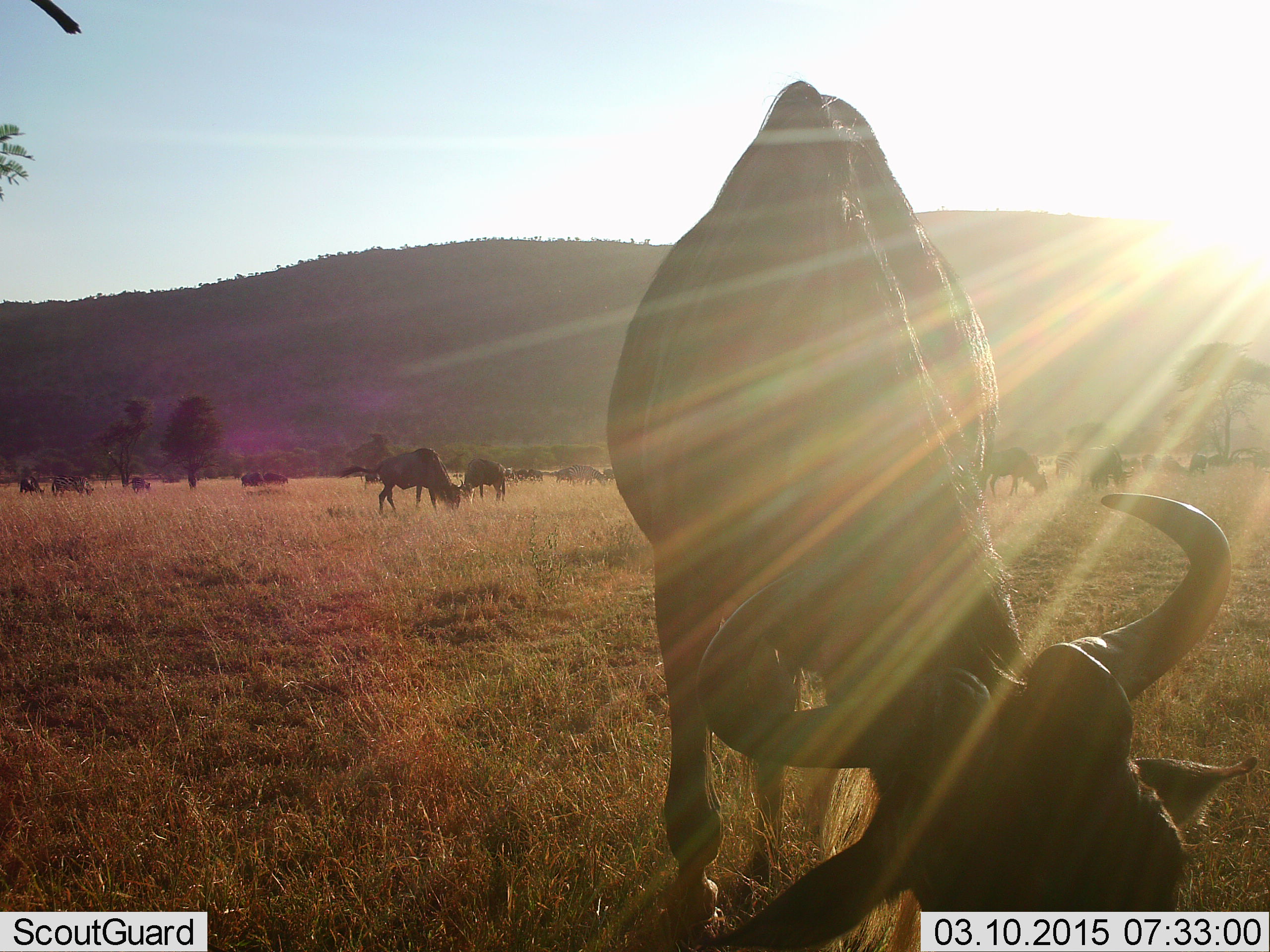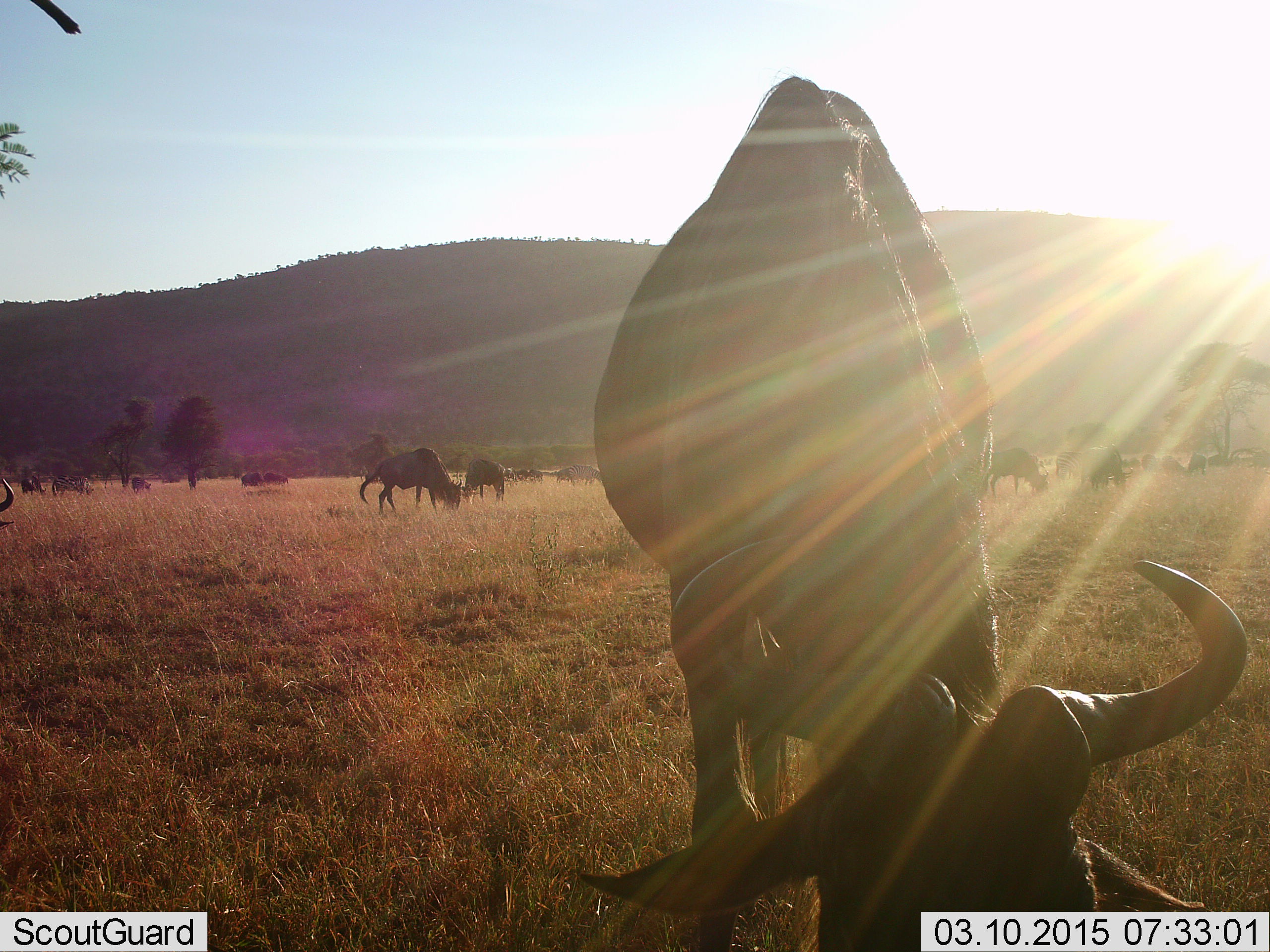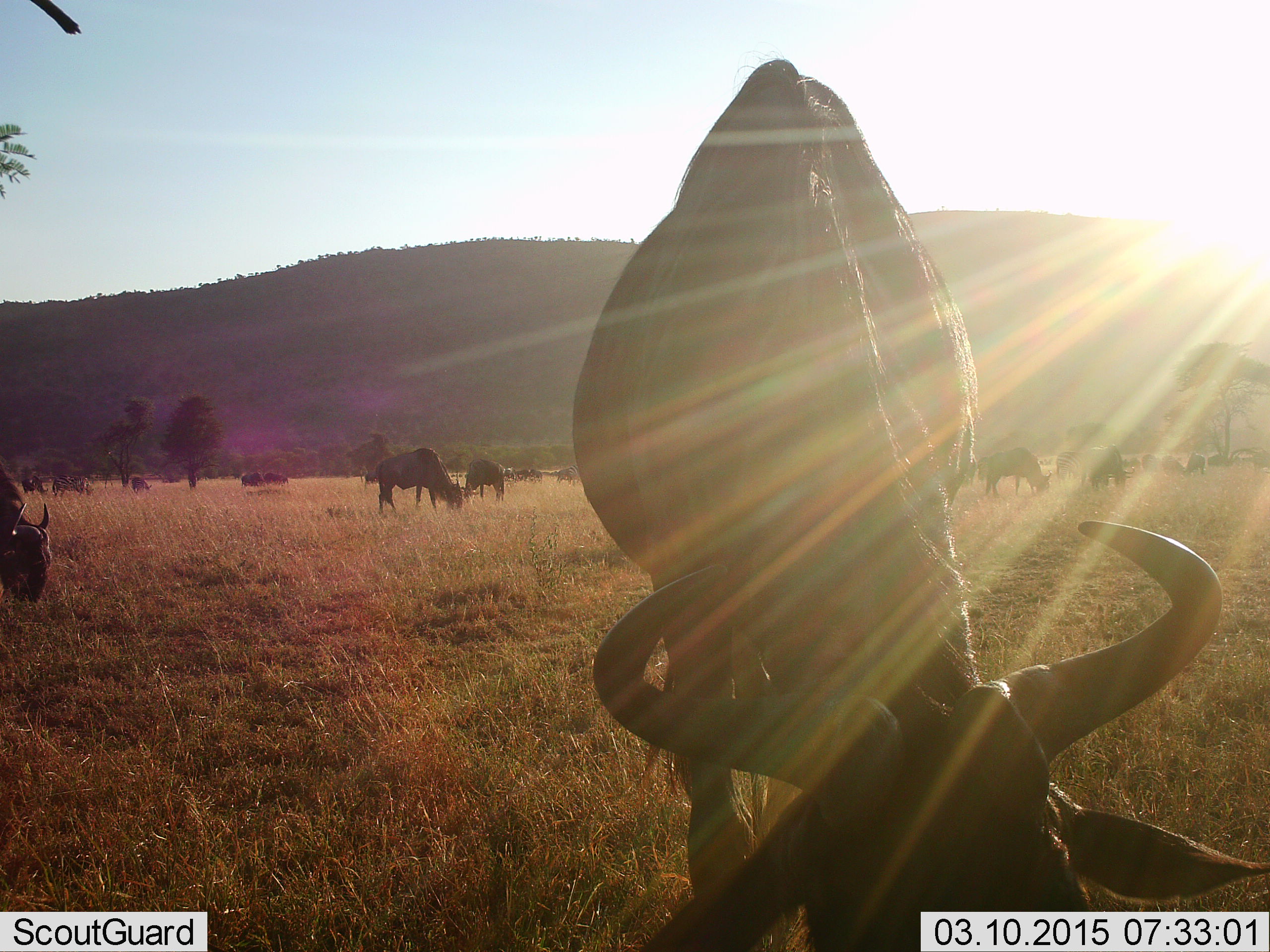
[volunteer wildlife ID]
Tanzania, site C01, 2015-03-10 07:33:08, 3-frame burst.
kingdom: Animalia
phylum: Chordata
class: Mammalia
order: Artiodactyla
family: Bovidae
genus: Connochaetes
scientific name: Connochaetes taurinus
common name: blue wildebeest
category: wildebeest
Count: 11-50.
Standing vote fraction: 40%.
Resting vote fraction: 0%.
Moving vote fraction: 0%.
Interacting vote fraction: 0%.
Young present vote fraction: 0%.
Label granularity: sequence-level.